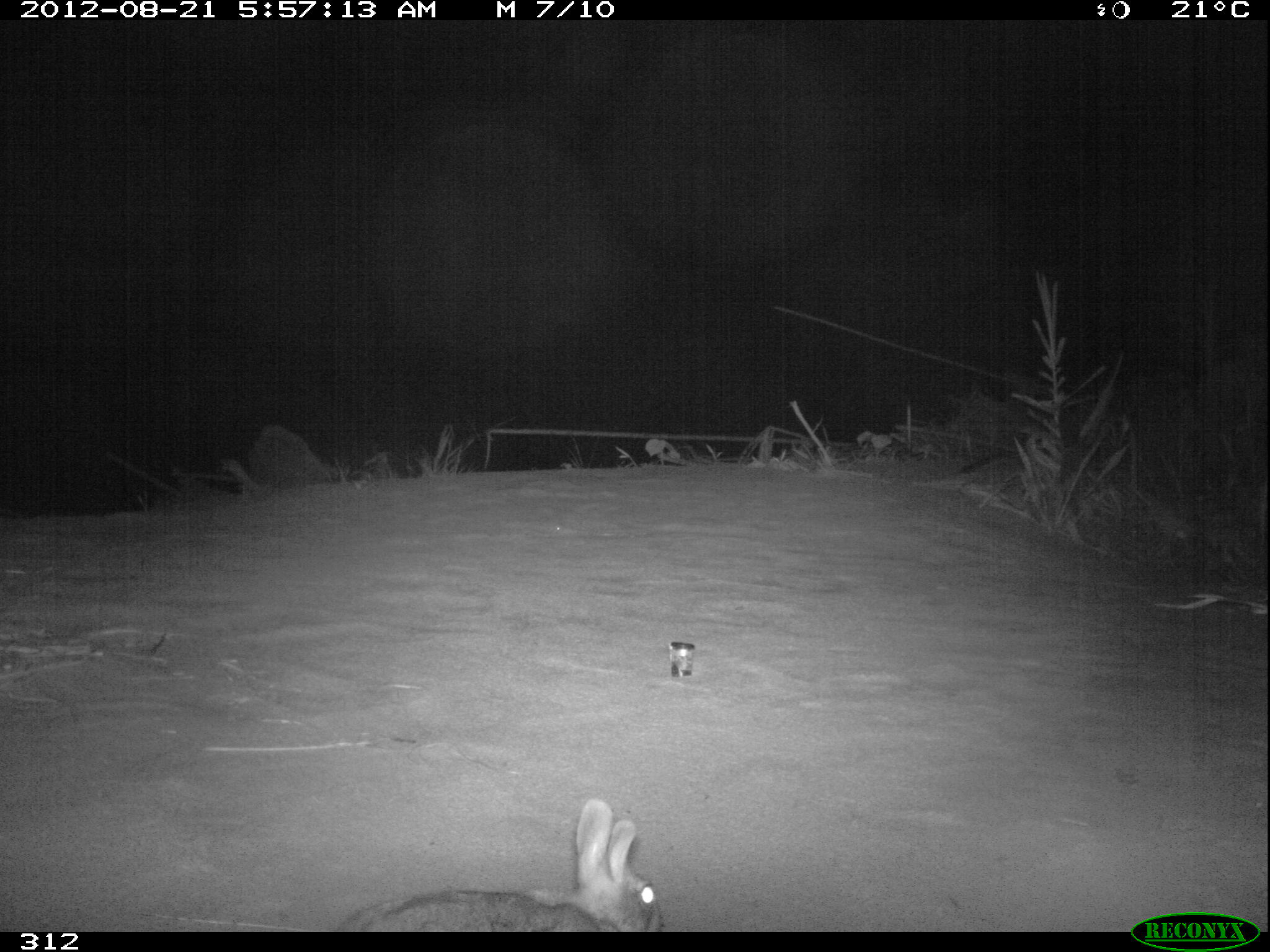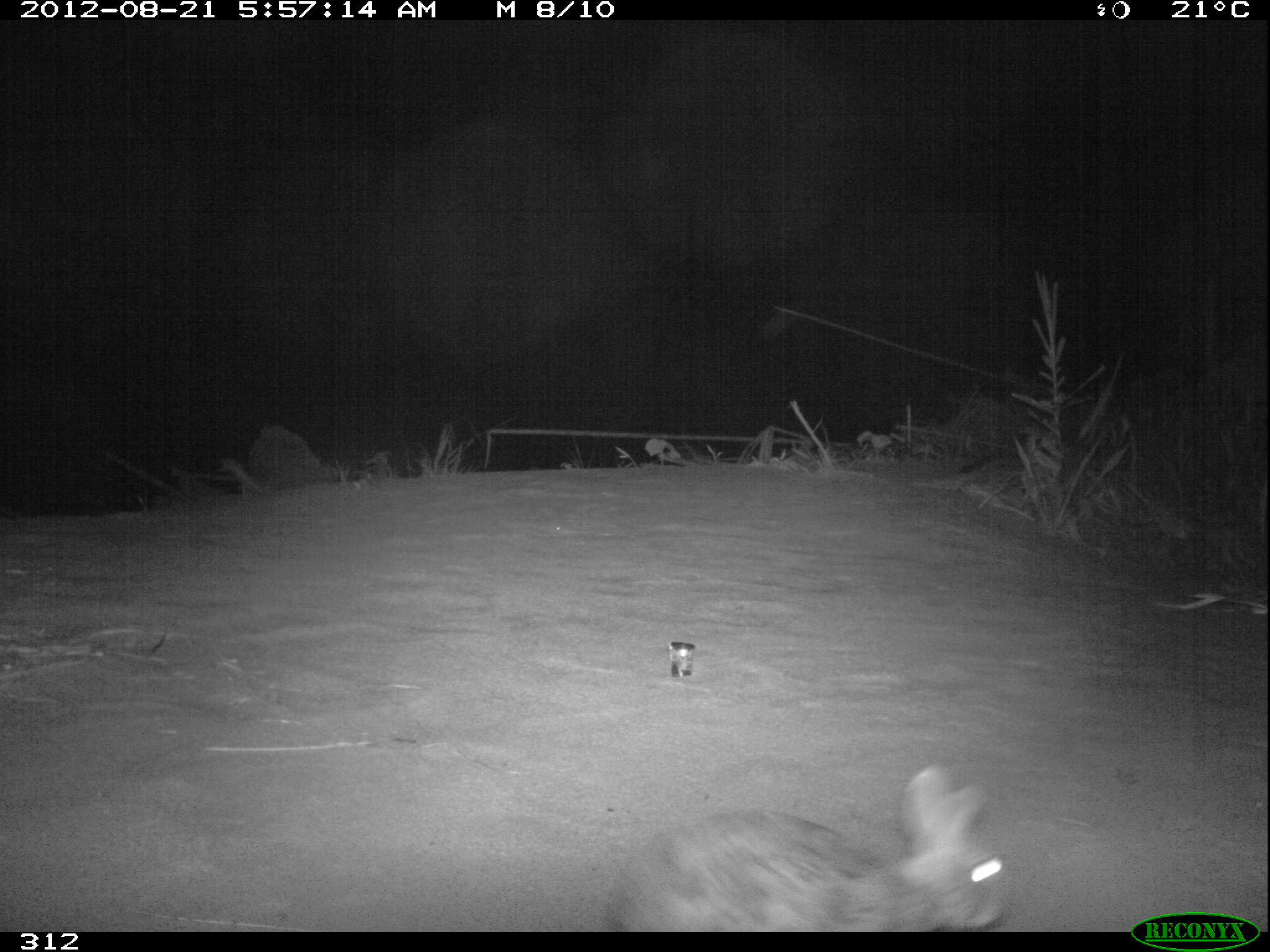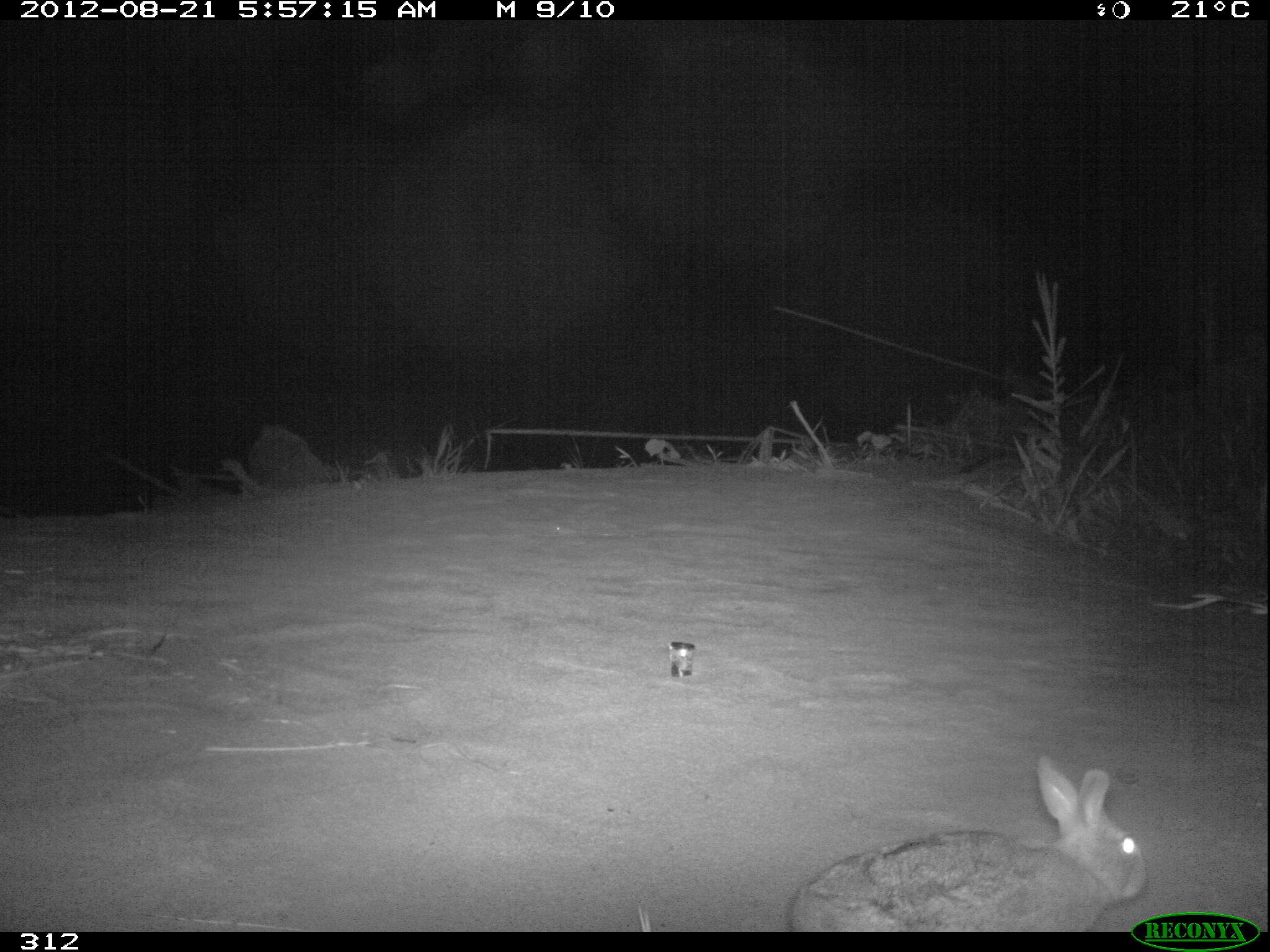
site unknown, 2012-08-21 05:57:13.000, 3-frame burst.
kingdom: Animalia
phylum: Chordata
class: Mammalia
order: Lagomorpha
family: Leporidae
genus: Sylvilagus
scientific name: Sylvilagus brasiliensis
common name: tapeti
Sylvilagus brasiliensis (tapeti).